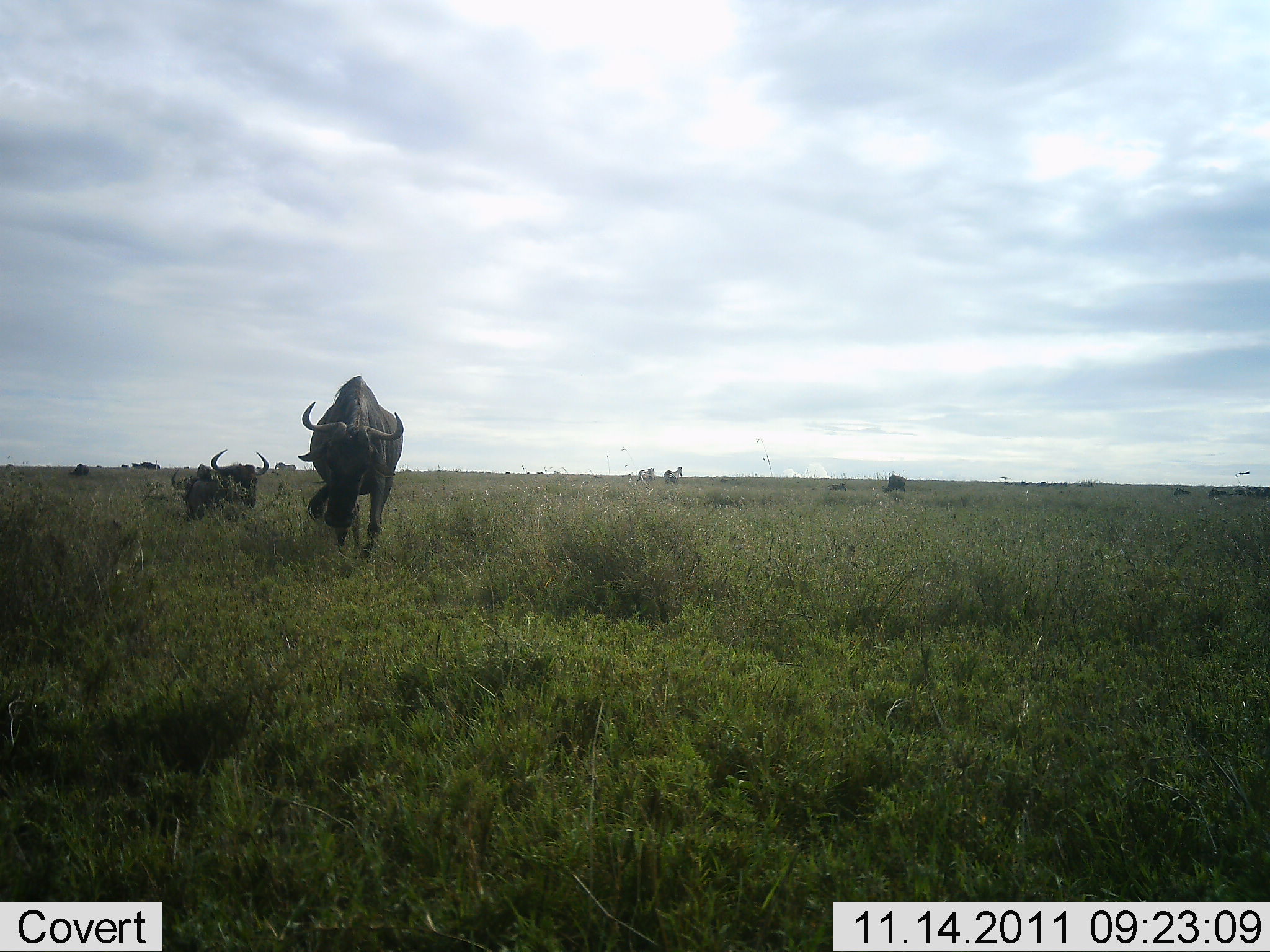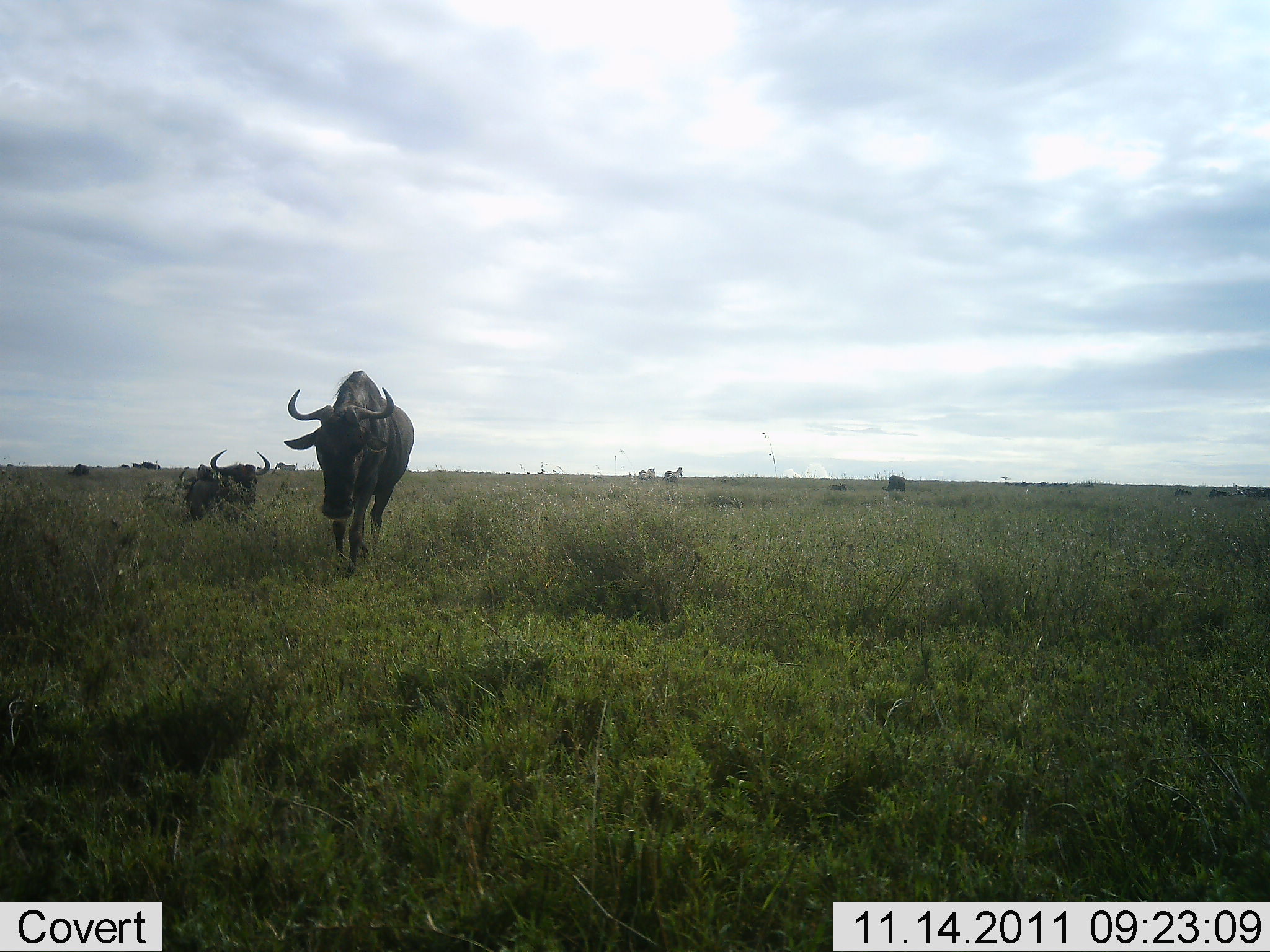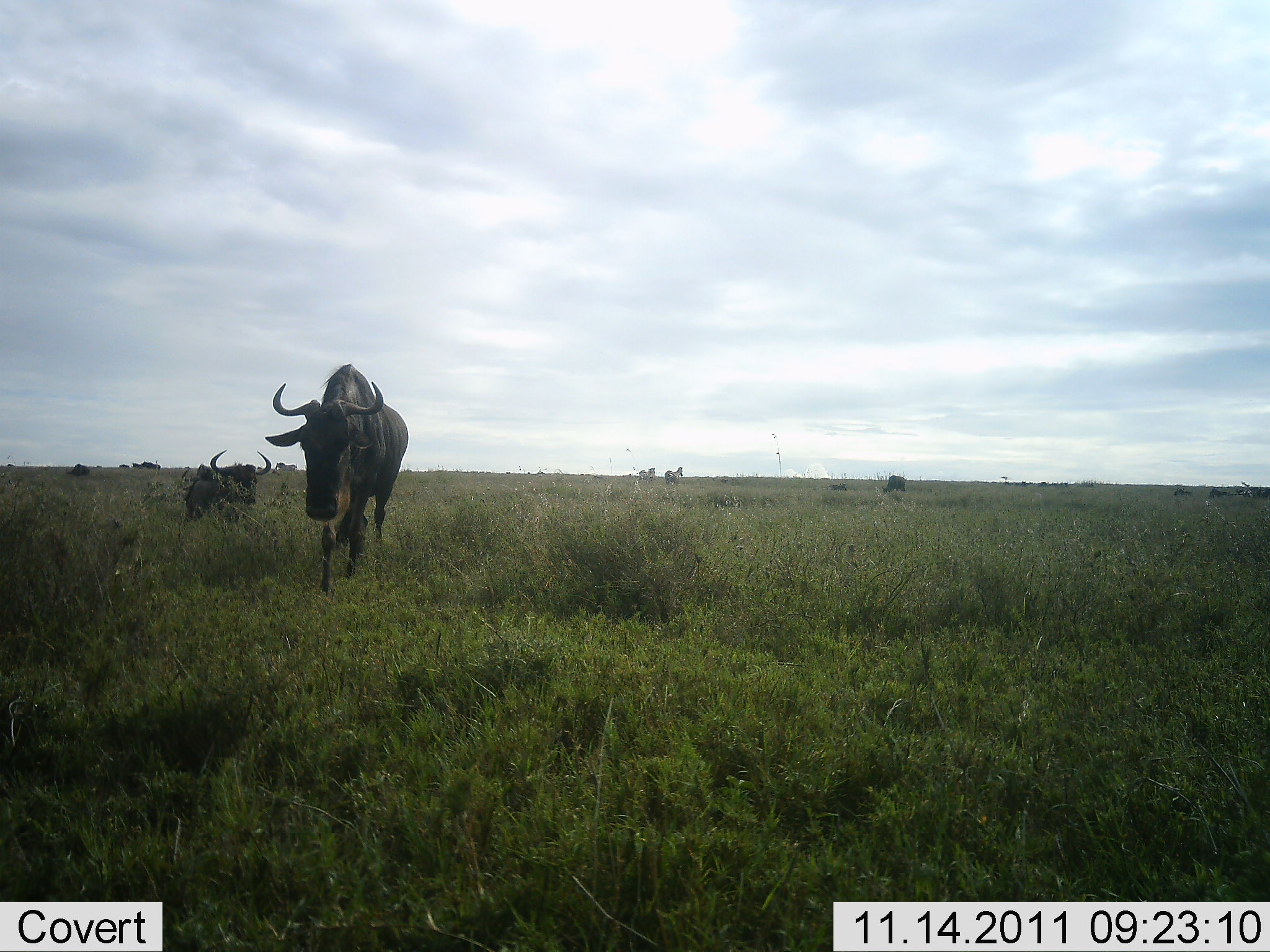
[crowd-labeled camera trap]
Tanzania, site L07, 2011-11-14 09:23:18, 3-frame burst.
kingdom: Animalia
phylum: Chordata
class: Mammalia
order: Artiodactyla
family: Bovidae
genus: Connochaetes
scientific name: Connochaetes taurinus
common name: blue wildebeest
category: wildebeest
Wildebeest (blue wildebeest) (Connochaetes taurinus), count 3. Behavior (volunteer vote fractions): standing 15%, resting 31%, moving 85%, interacting 0%. Young present (vote fraction): 8%. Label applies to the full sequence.